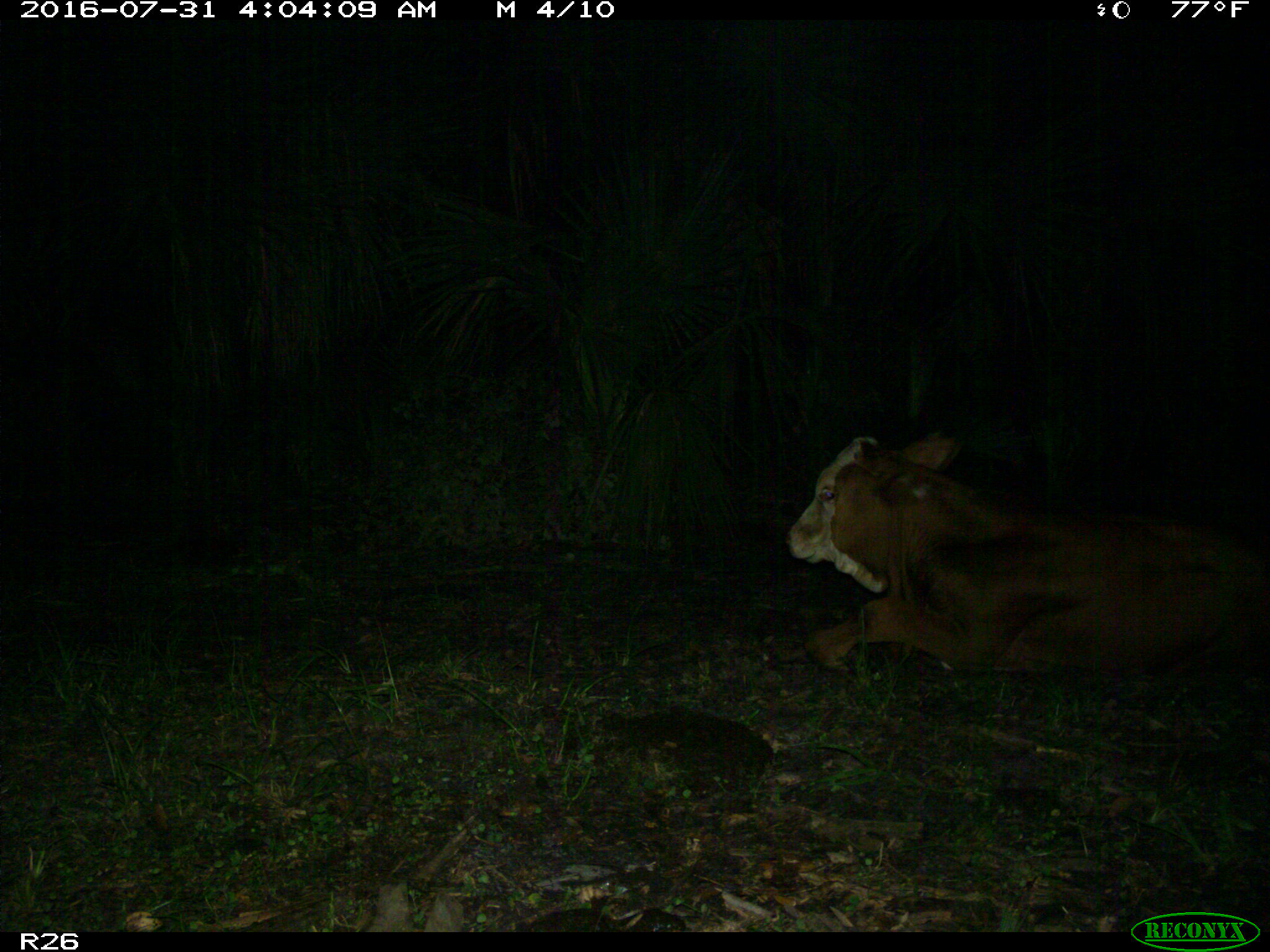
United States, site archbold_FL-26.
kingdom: Animalia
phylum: Chordata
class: Mammalia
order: Artiodactyla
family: Bovidae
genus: Bos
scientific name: Bos taurus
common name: domestic cow